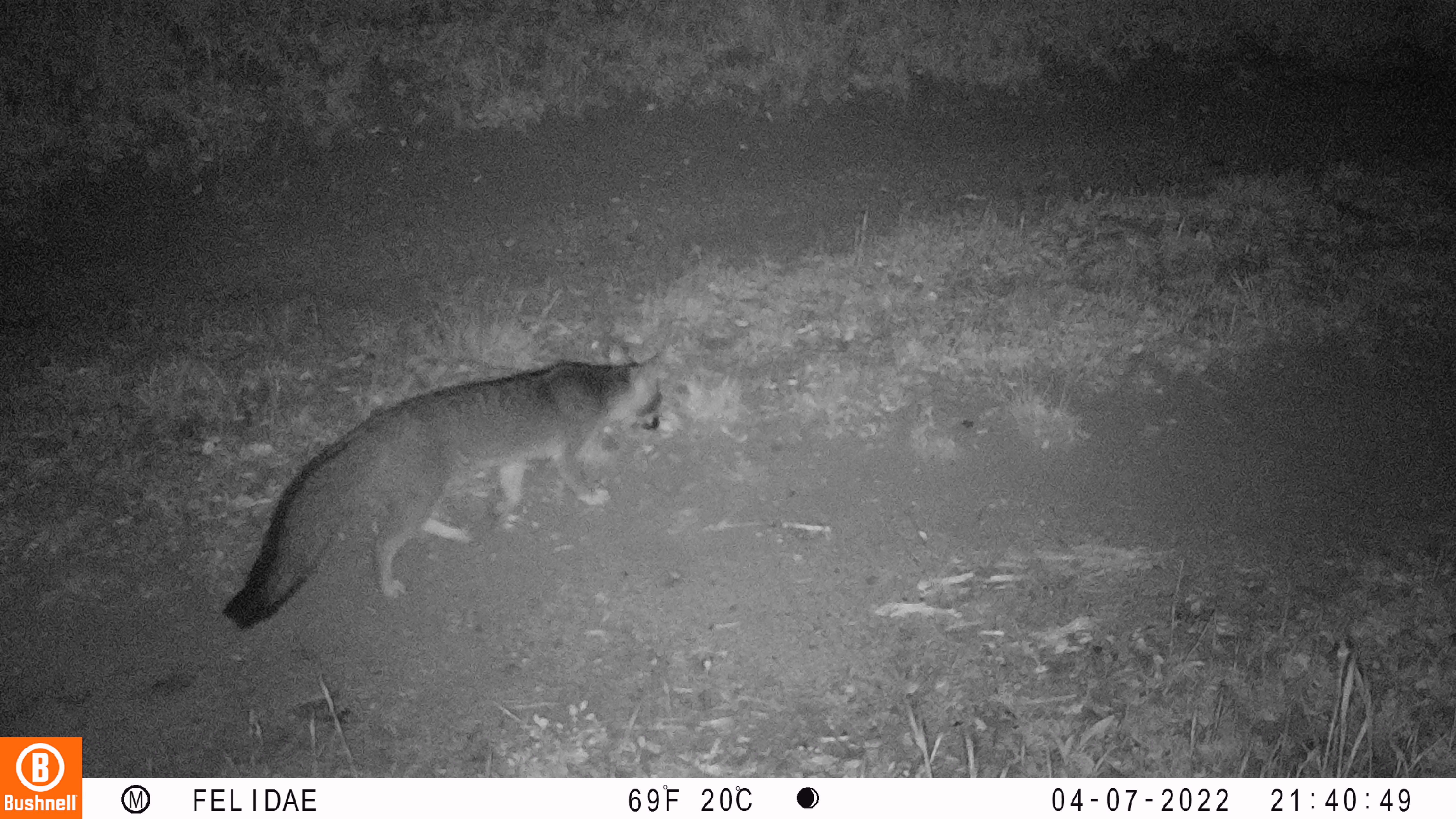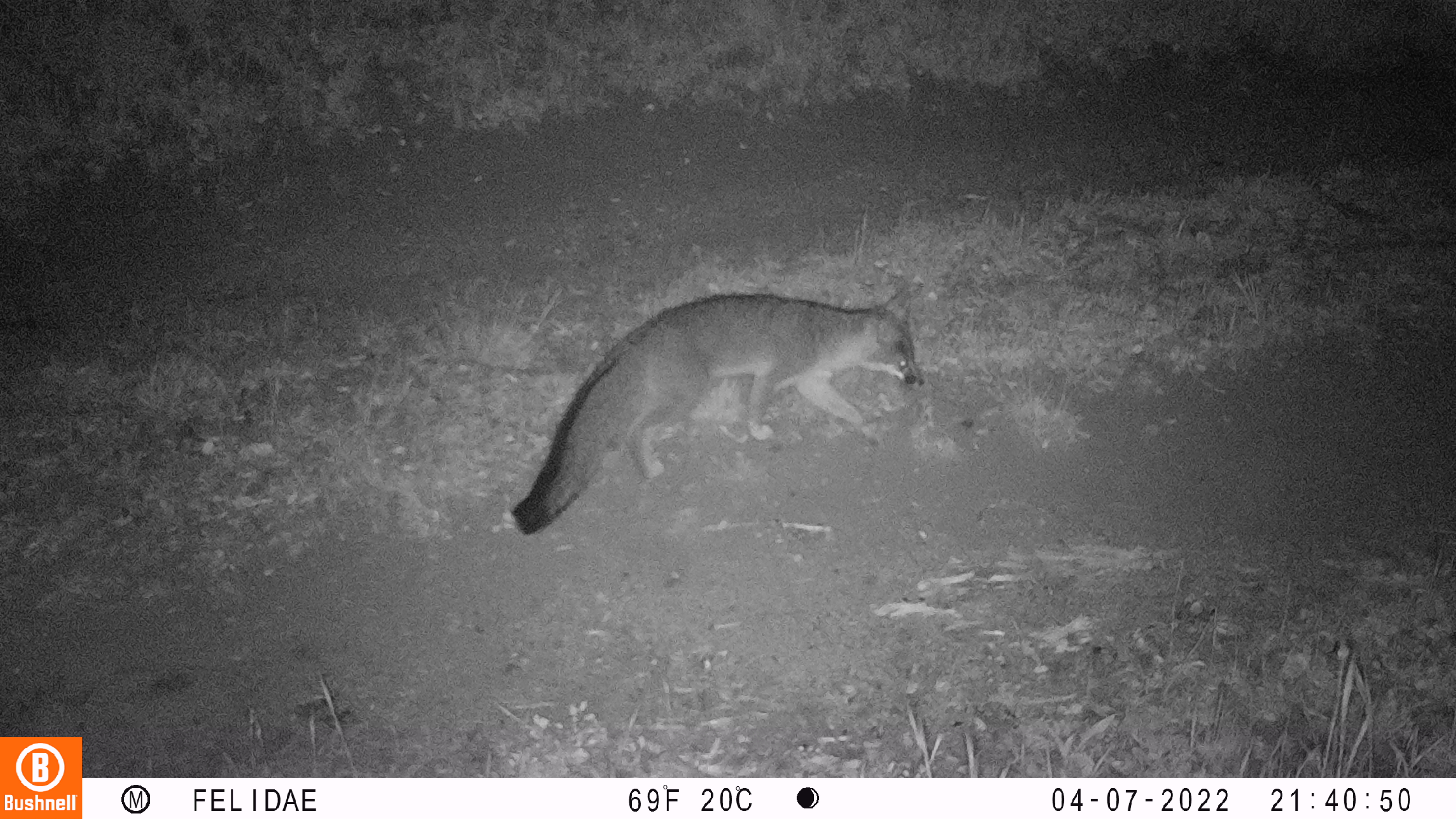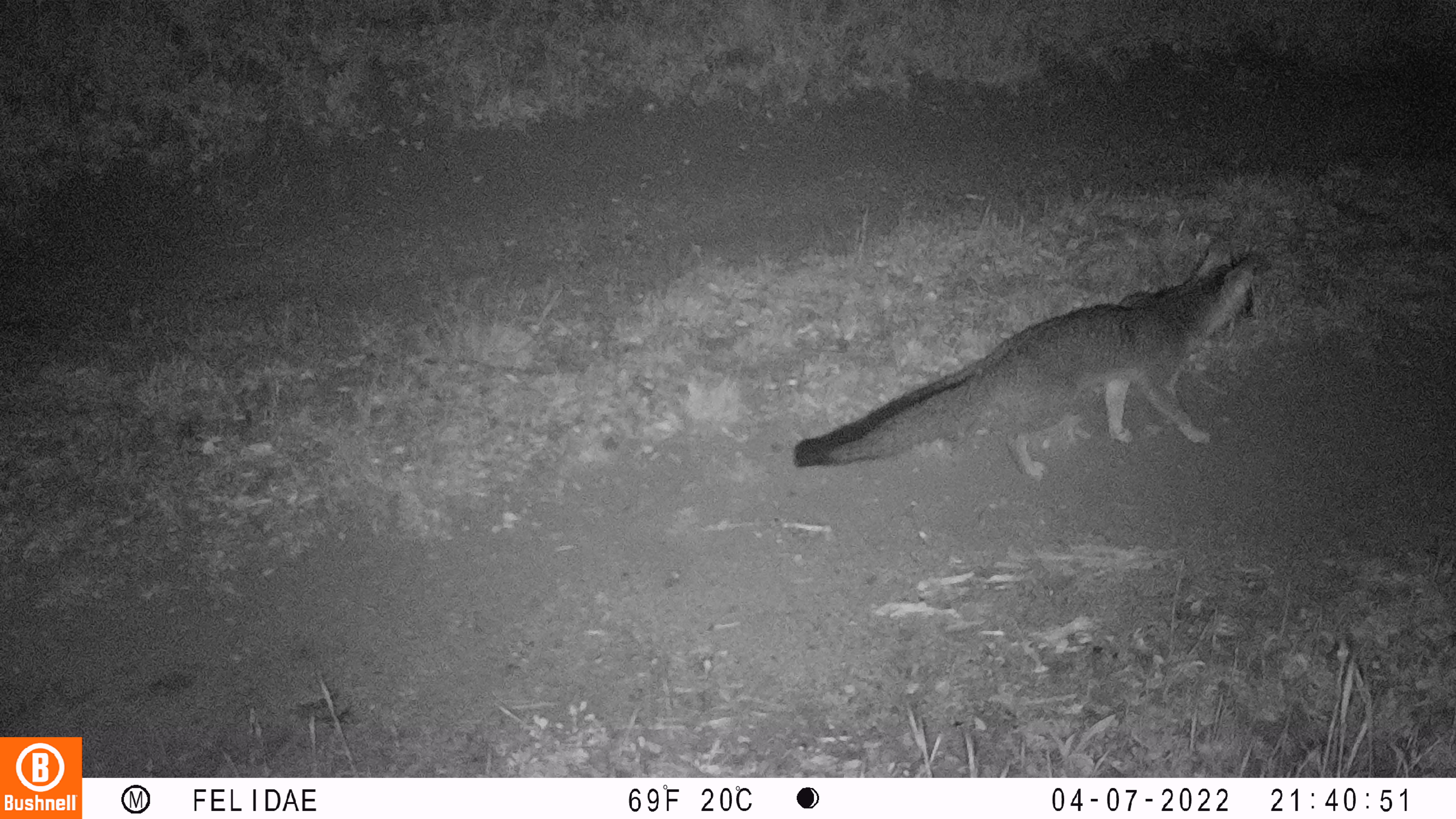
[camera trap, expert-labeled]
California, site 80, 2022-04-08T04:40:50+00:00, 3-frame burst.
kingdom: Animalia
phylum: Chordata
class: Mammalia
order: Carnivora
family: Canidae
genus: Urocyon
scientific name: Urocyon cinereoargenteus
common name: gray fox